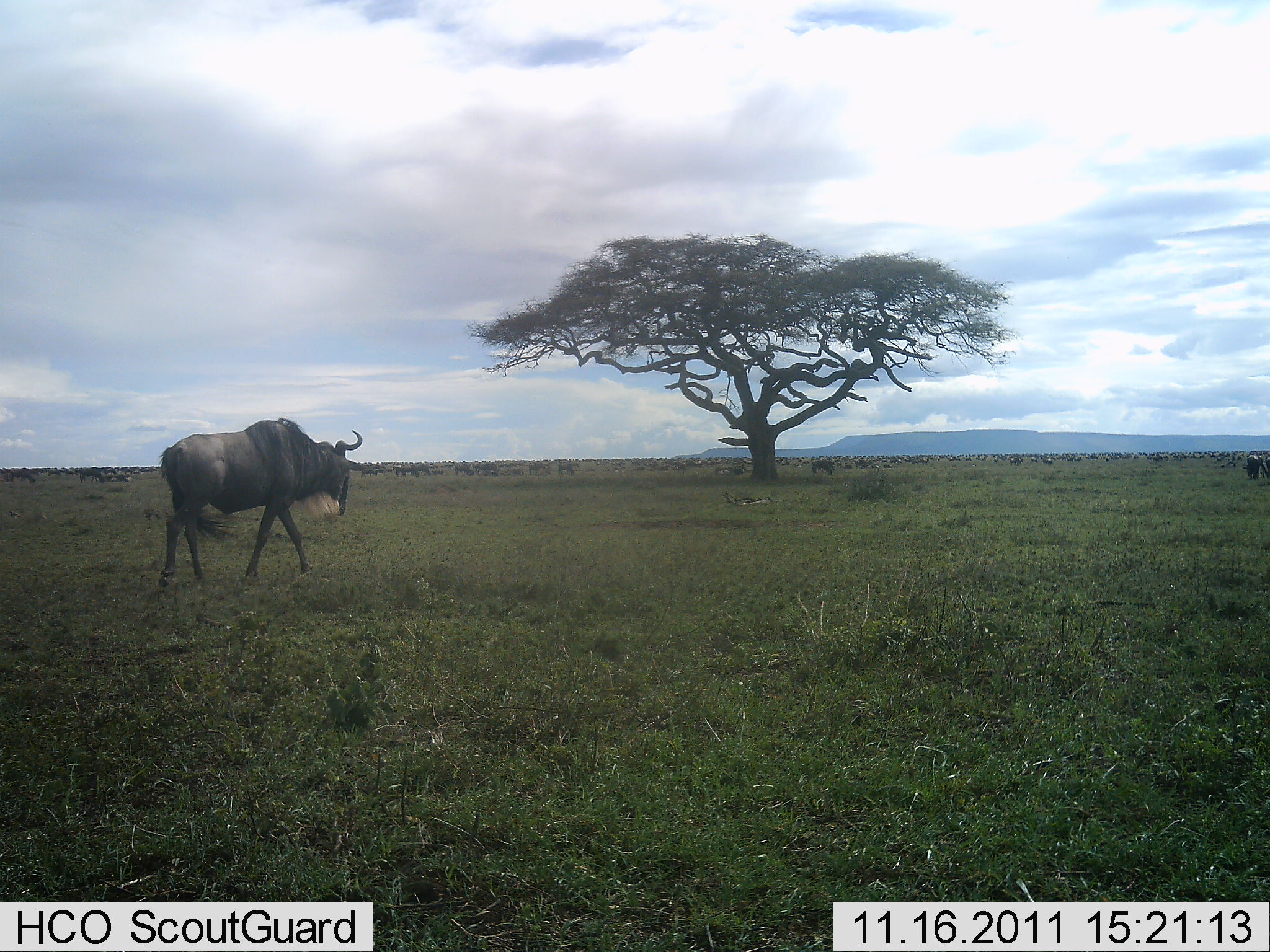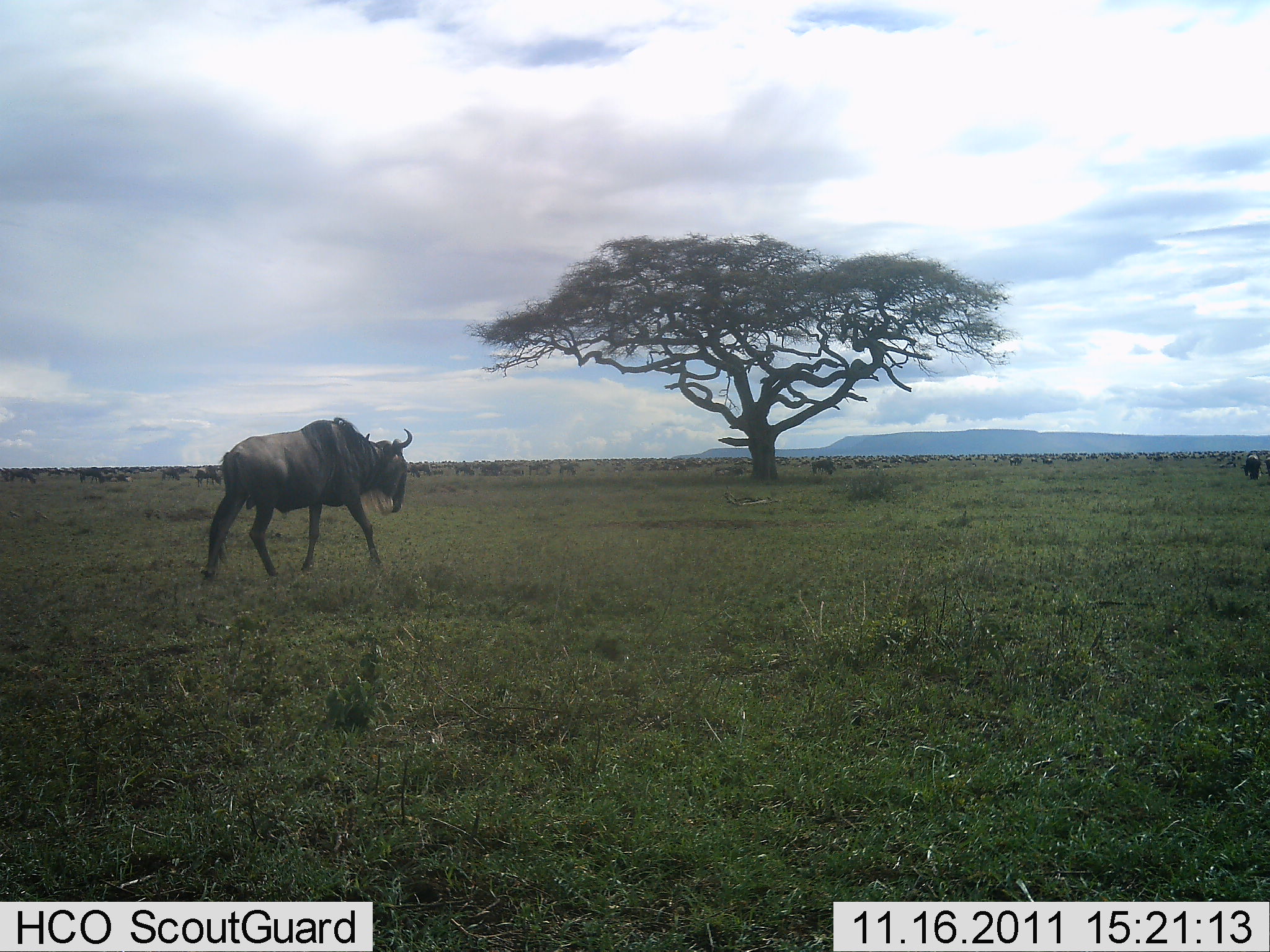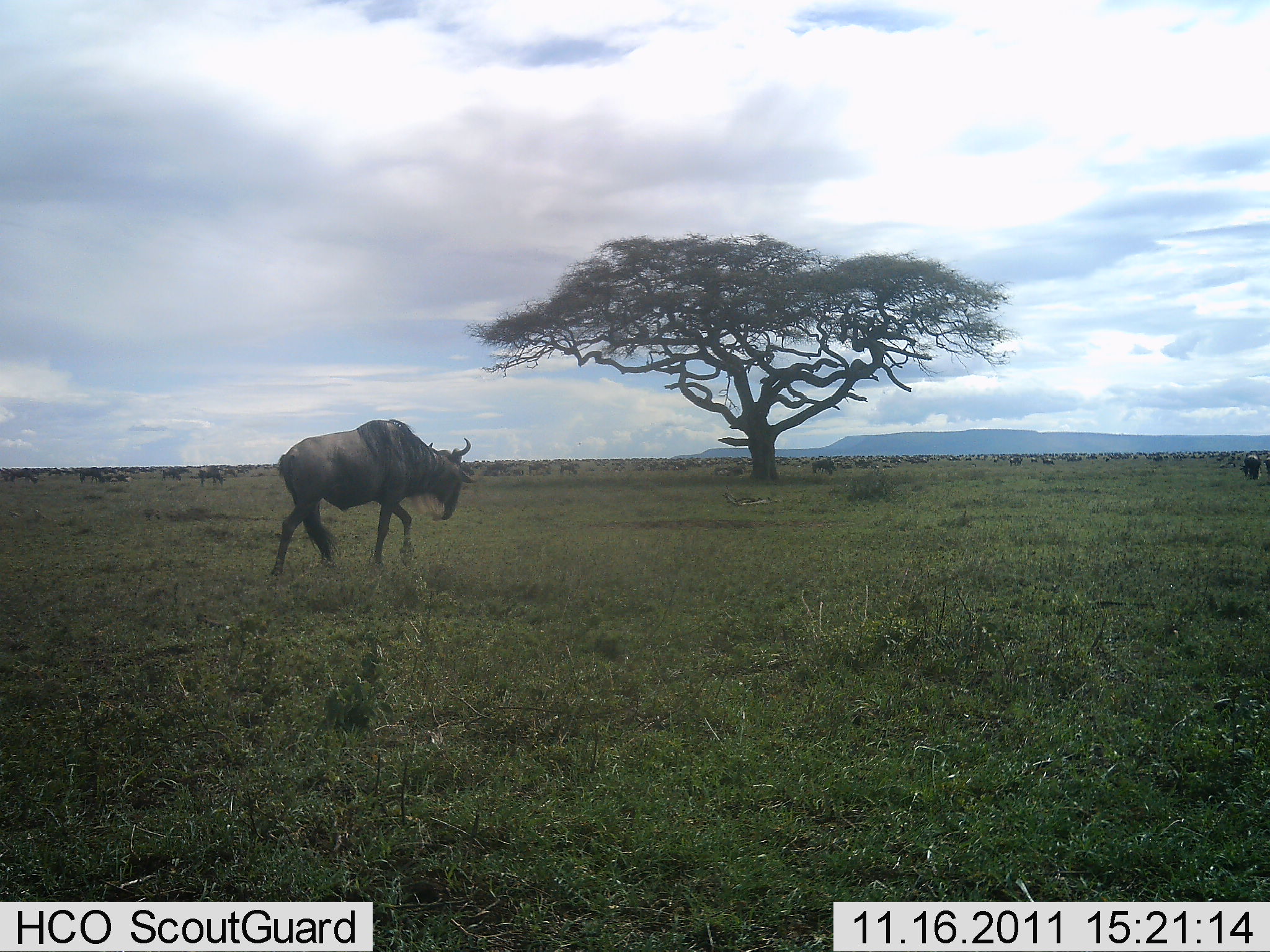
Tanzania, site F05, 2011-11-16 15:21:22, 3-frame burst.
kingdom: Animalia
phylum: Chordata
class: Mammalia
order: Artiodactyla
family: Bovidae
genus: Connochaetes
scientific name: Connochaetes taurinus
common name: blue wildebeest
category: wildebeest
Wildebeest (blue wildebeest) (Connochaetes taurinus), count 2. Behavior (volunteer vote fractions): standing 45%, resting 9%, moving 91%, interacting 0%. Young present (vote fraction): 0%. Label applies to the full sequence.